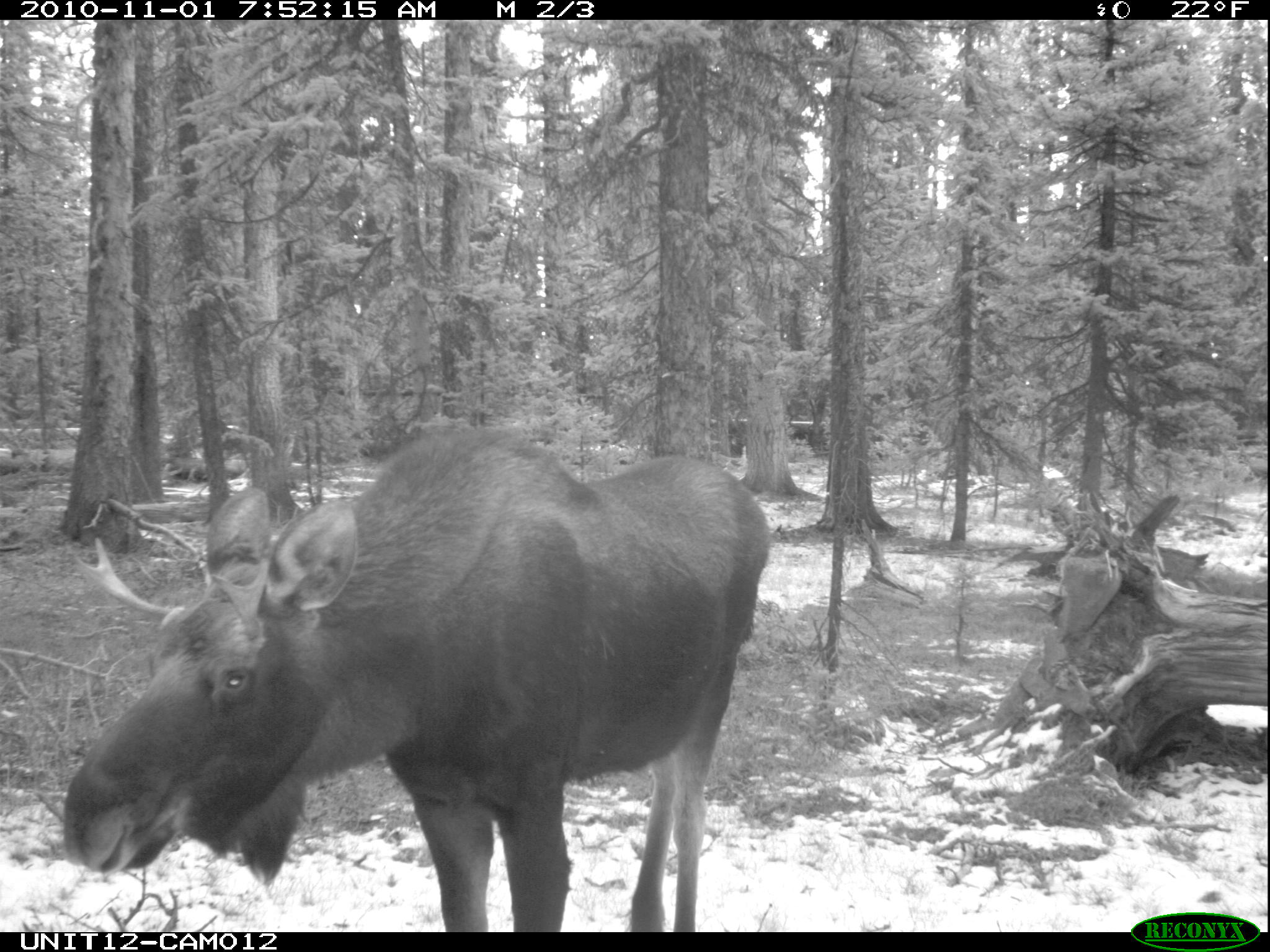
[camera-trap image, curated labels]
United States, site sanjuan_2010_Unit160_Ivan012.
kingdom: Animalia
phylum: Chordata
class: Mammalia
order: Artiodactyla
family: Cervidae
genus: Alces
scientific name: Alces alces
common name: moose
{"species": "Alces alces (moose)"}